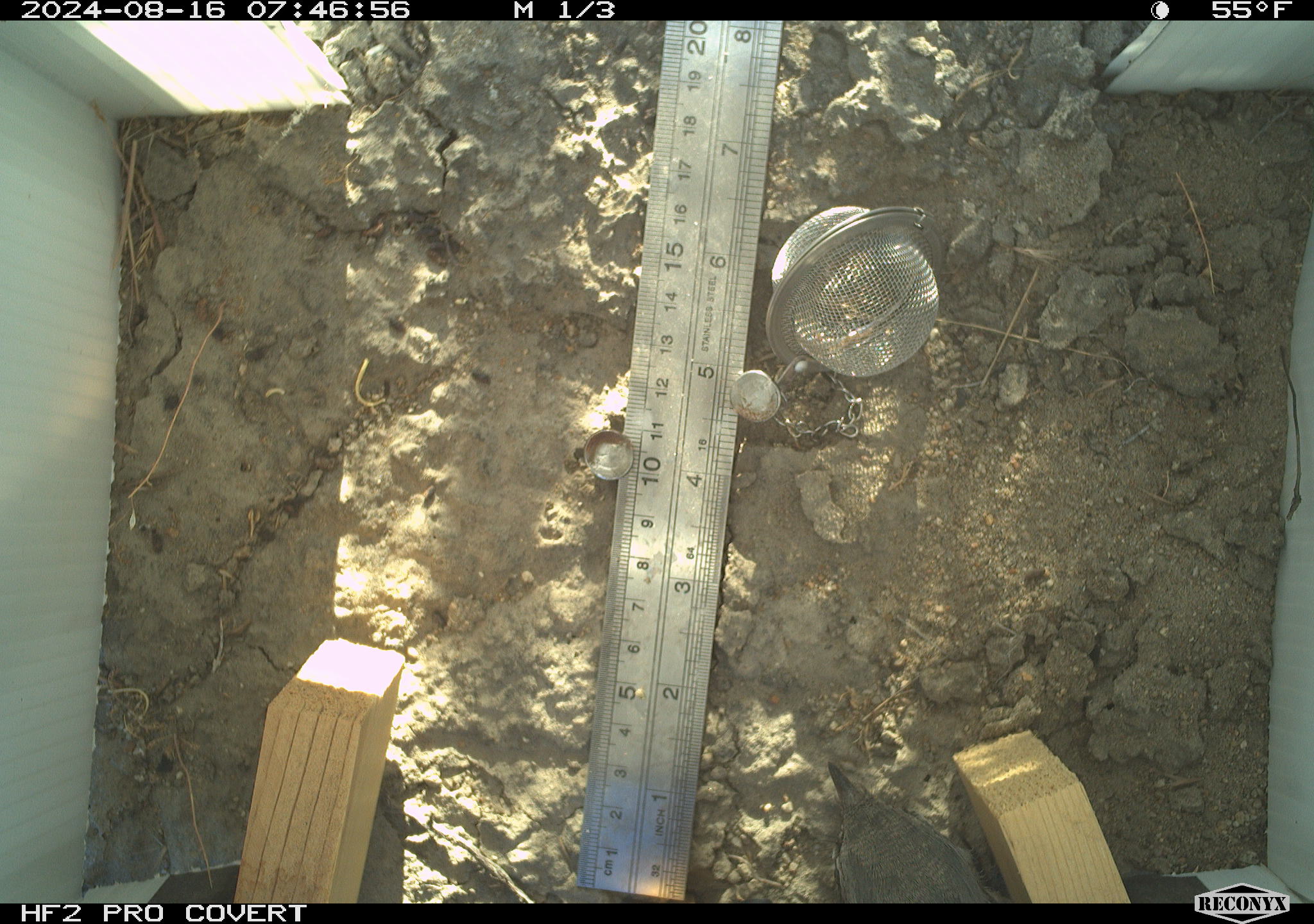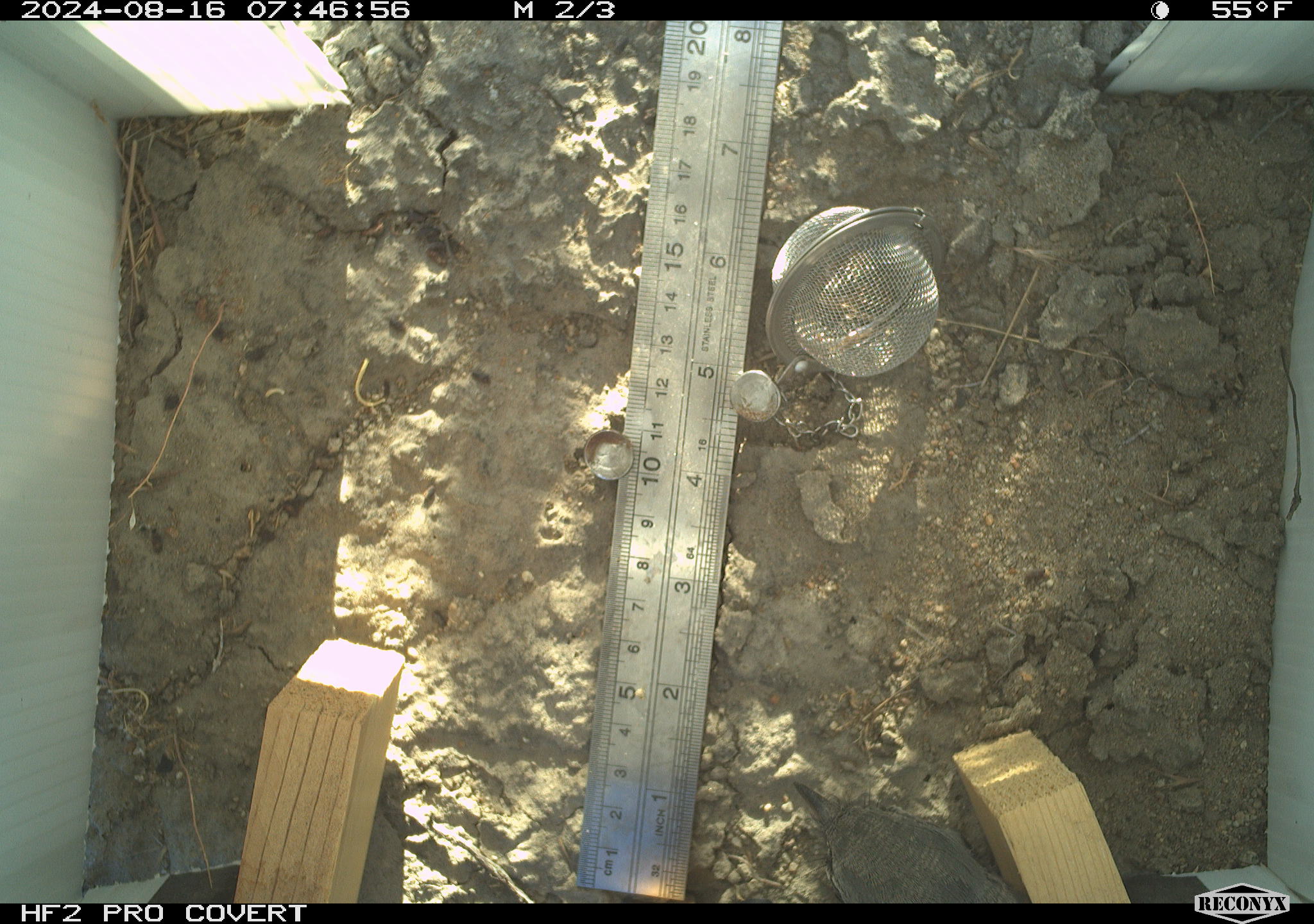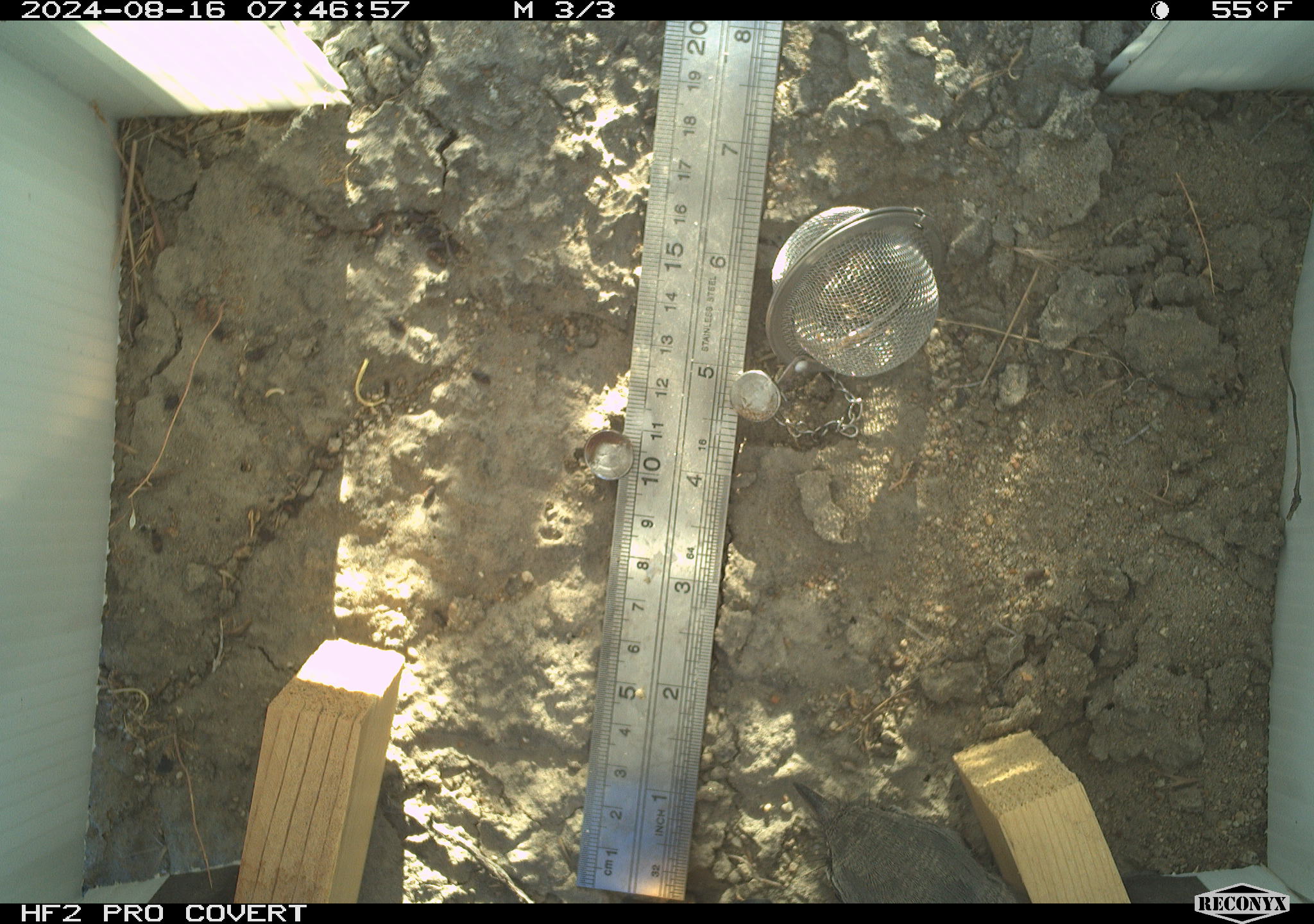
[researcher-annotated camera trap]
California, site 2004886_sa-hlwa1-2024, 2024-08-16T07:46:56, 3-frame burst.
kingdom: Animalia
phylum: Chordata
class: Aves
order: Passeriformes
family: Laniidae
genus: Lanius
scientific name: Lanius ludovicianus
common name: loggerhead shrike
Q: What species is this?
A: Loggerhead shrike (Lanius ludovicianus).